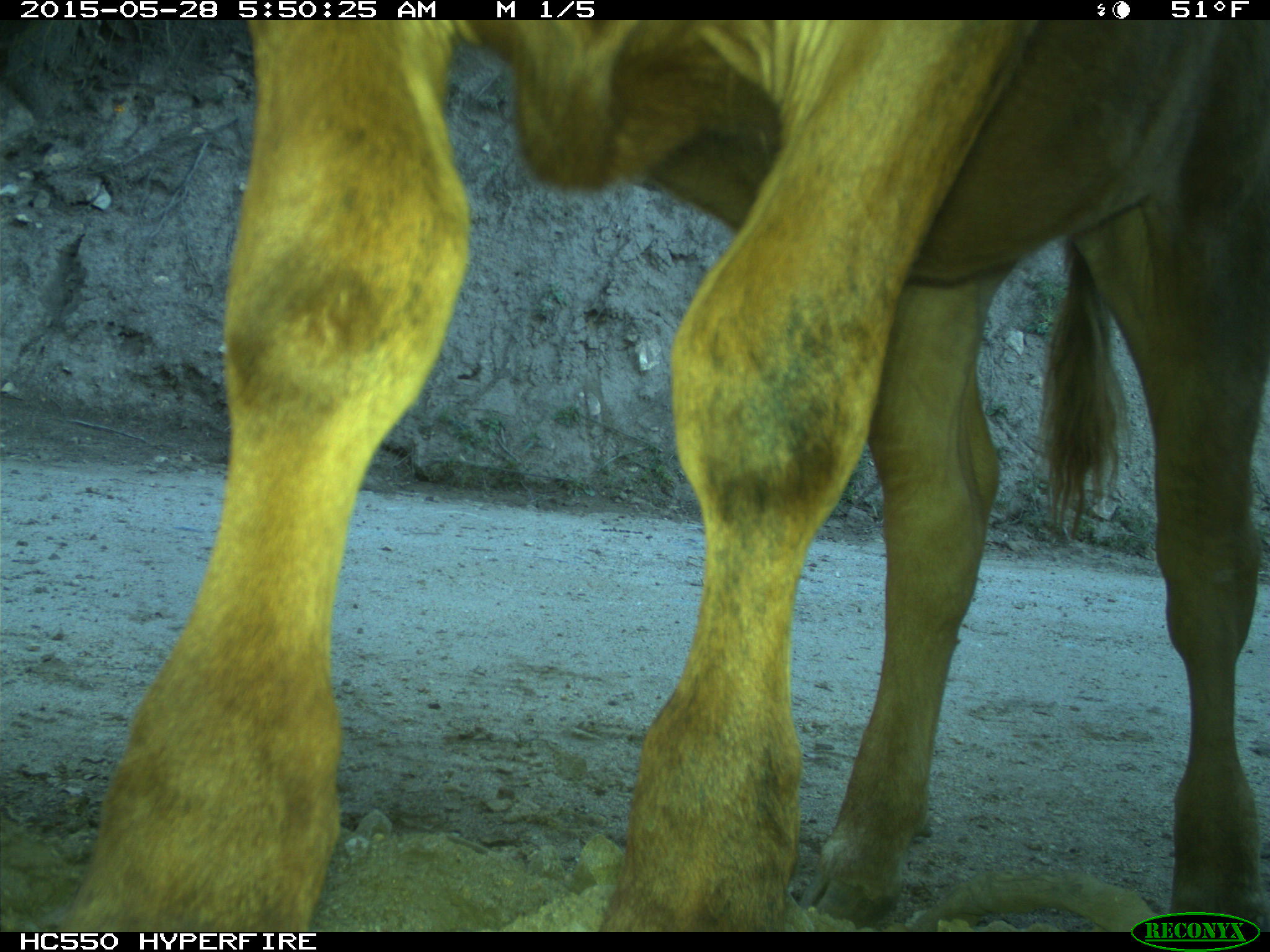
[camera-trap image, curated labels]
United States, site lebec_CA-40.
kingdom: Animalia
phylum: Chordata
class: Mammalia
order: Artiodactyla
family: Bovidae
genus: Bos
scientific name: Bos taurus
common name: domestic cow